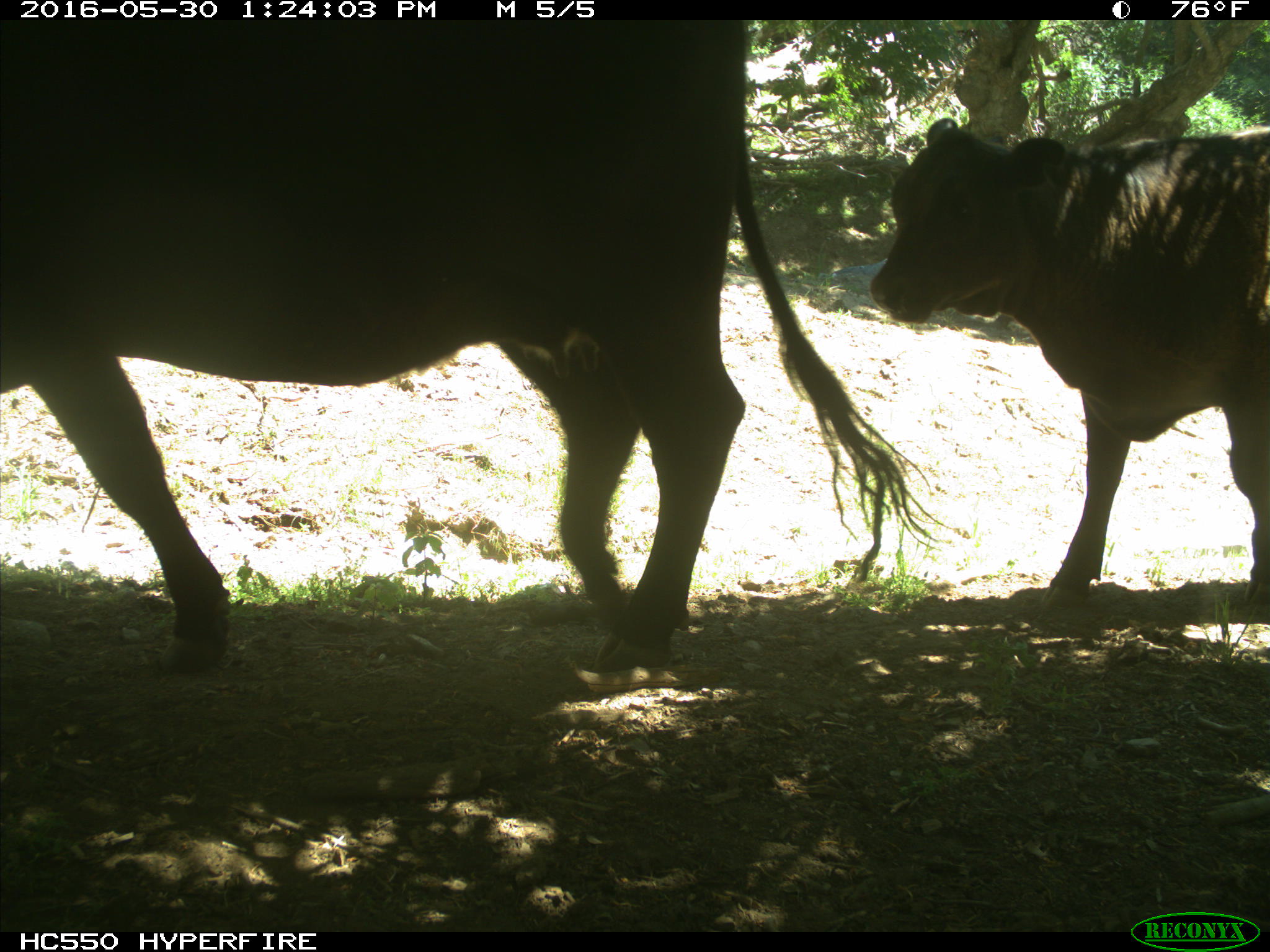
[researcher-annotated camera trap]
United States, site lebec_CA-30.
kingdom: Animalia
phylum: Chordata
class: Mammalia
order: Artiodactyla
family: Bovidae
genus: Bos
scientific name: Bos taurus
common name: domestic cow